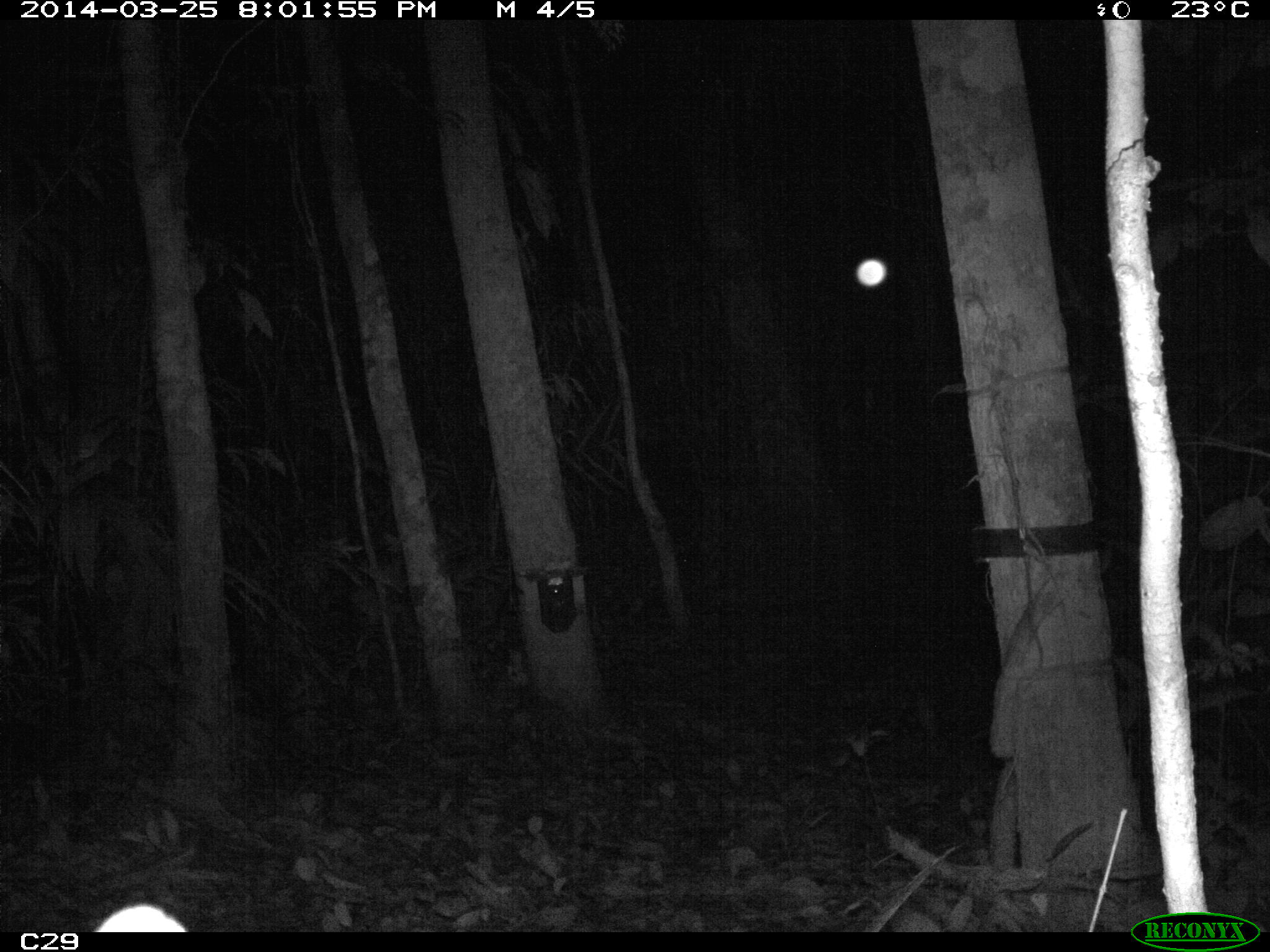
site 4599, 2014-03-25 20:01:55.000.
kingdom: Animalia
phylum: Chordata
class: Mammalia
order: Carnivora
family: Felidae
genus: Leopardus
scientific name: Leopardus pardalis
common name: ocelot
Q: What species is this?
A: Leopardus pardalis (ocelot).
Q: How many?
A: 1.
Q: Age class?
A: Adult.